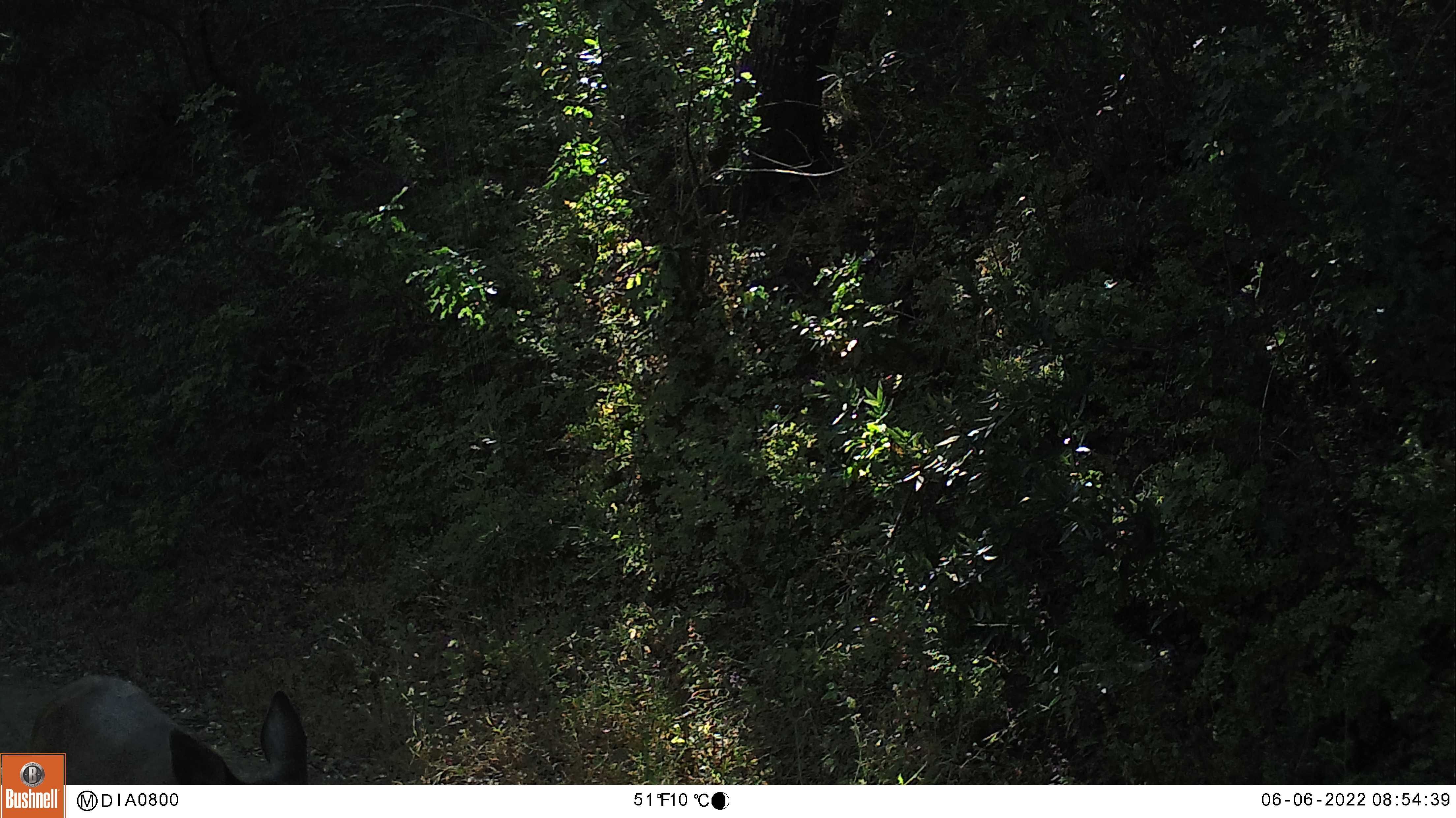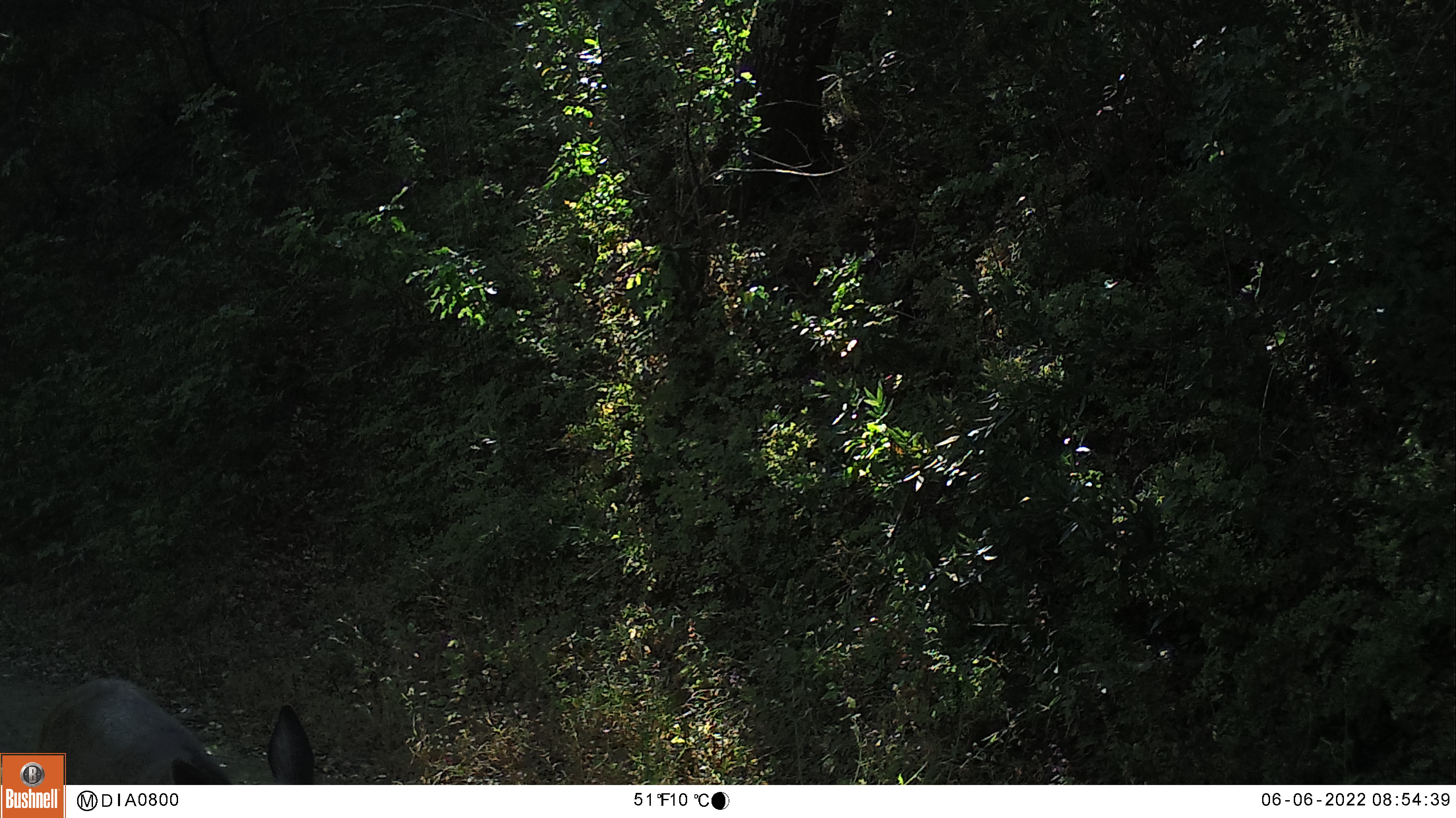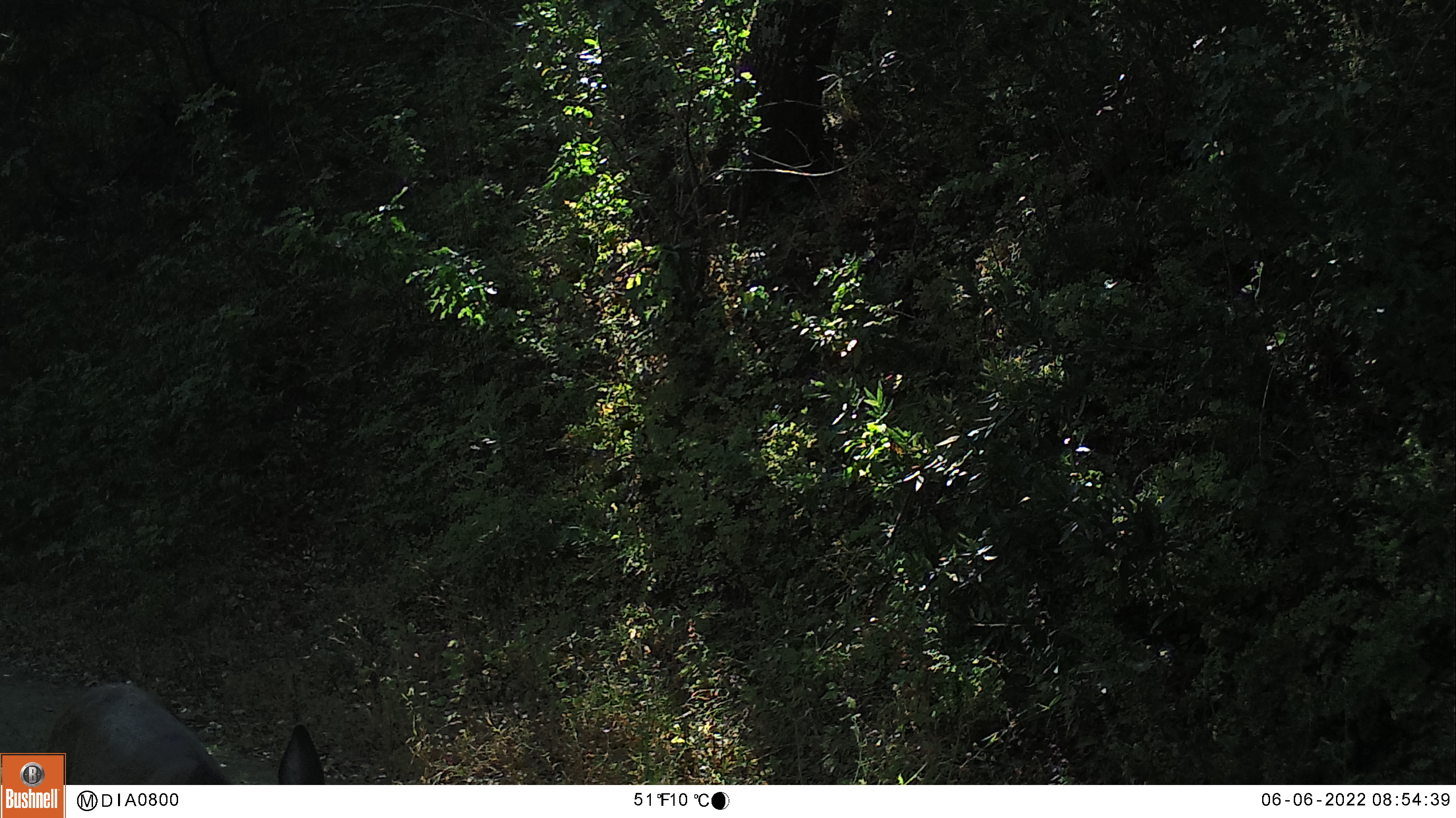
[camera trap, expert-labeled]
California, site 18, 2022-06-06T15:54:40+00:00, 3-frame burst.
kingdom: Animalia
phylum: Chordata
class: Mammalia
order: Artiodactyla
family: Cervidae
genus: Odocoileus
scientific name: Odocoileus hemionus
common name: mule deer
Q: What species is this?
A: Mule deer (Odocoileus hemionus).